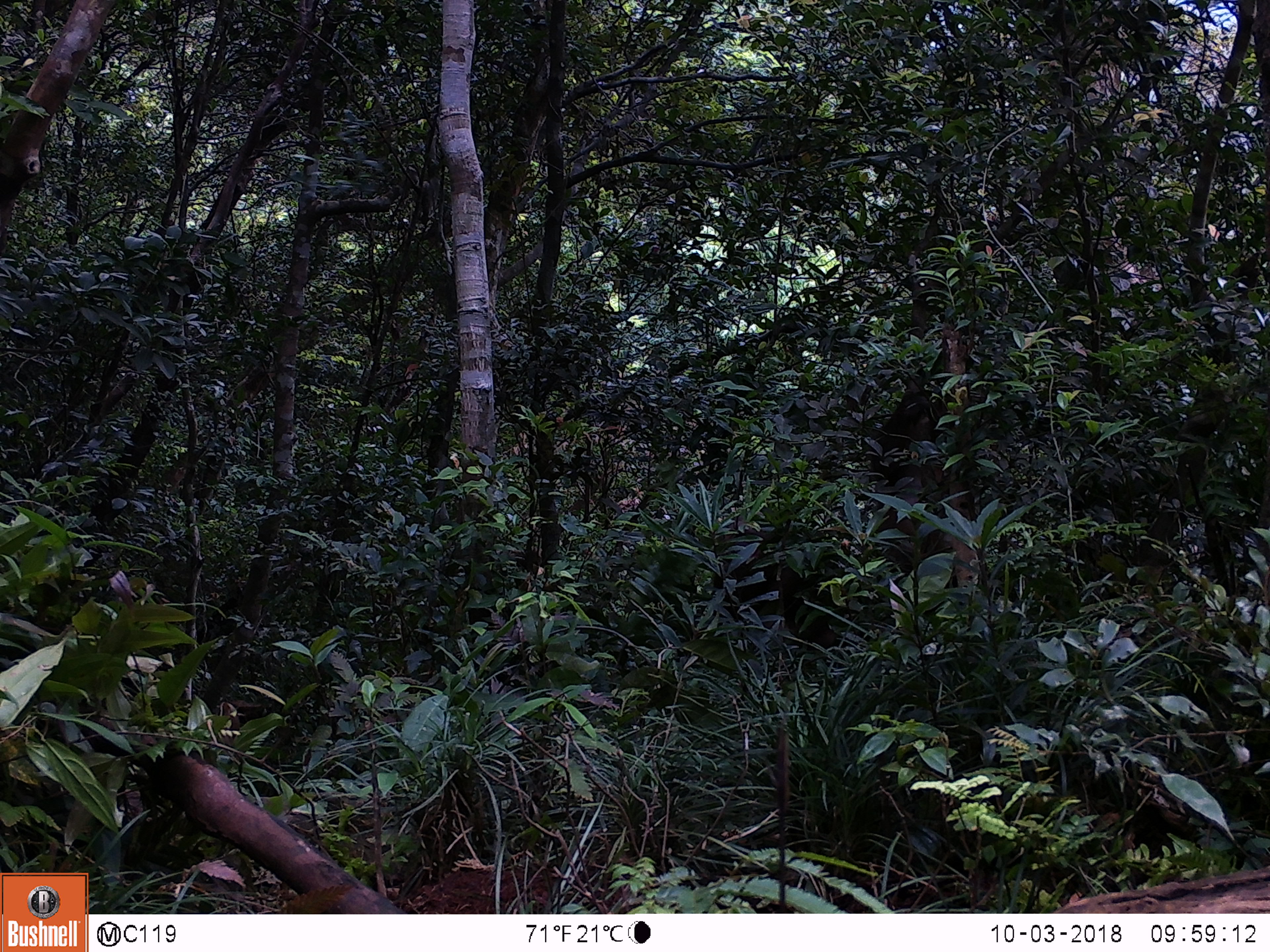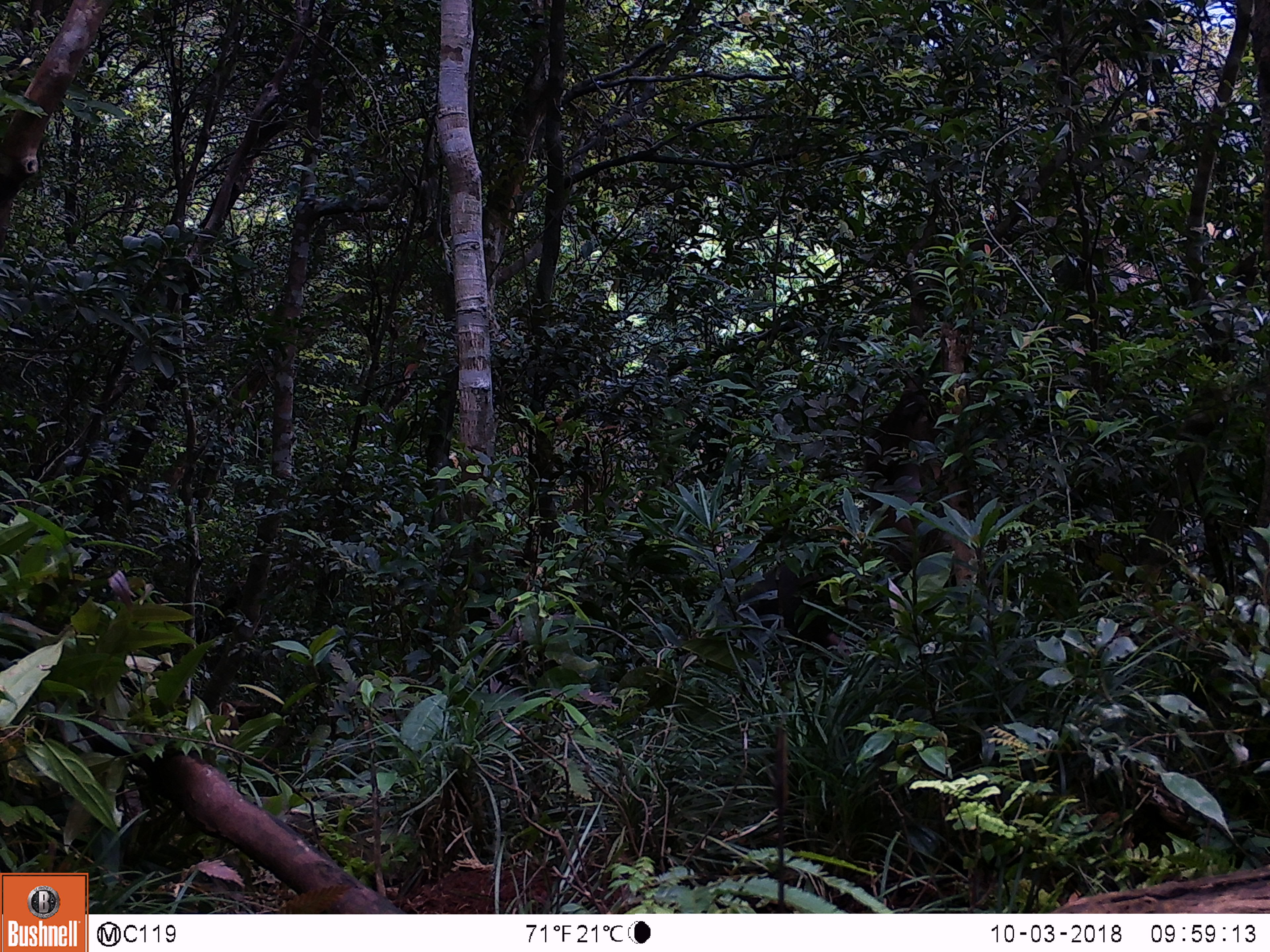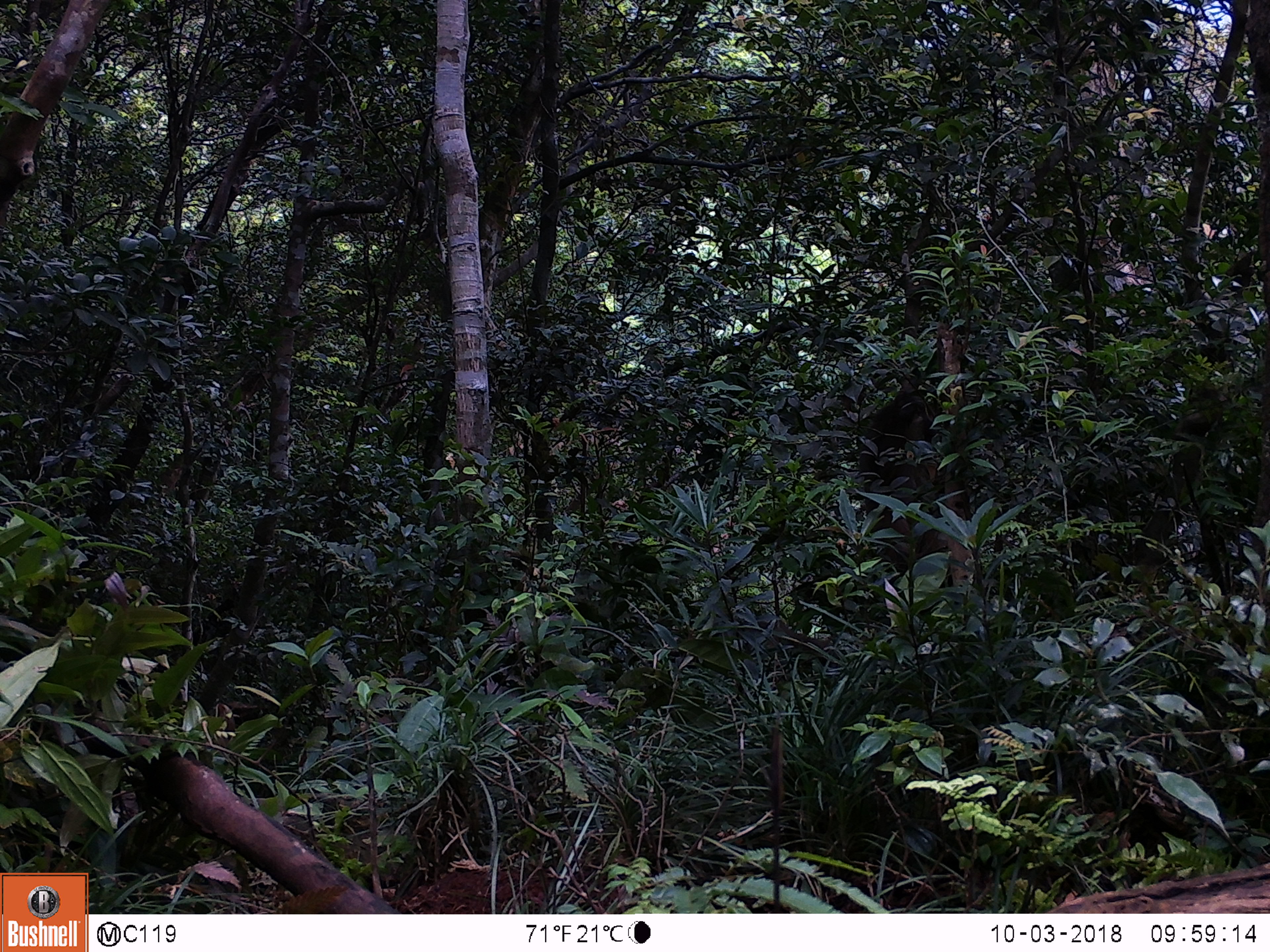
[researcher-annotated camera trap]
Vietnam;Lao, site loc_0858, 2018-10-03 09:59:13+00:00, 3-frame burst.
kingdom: Animalia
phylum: Chordata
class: Mammalia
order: Primates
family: Cercopithecidae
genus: Macaca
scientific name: Macaca arctoides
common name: stump-tailed macaque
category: stump tailed macaque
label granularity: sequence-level